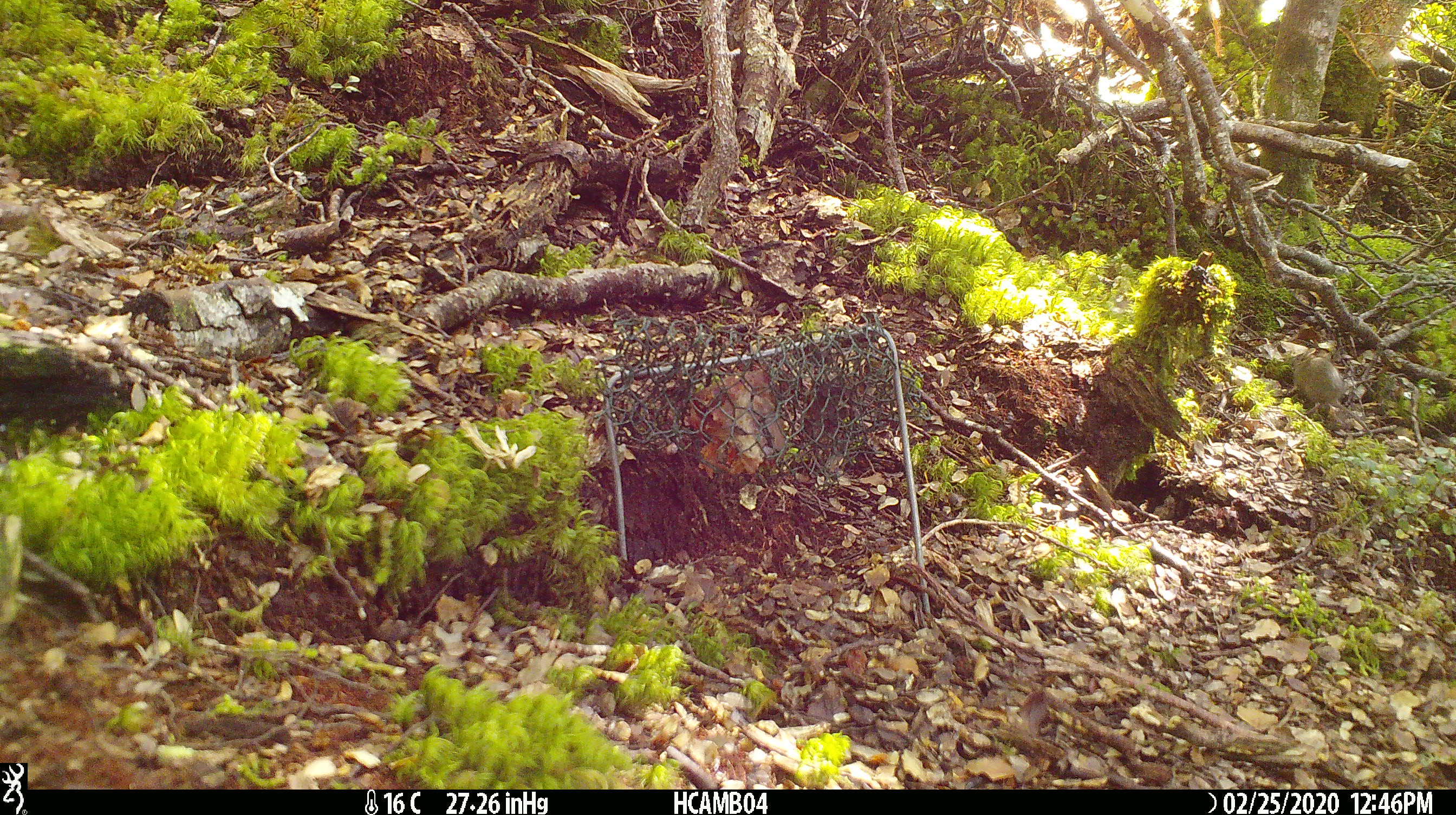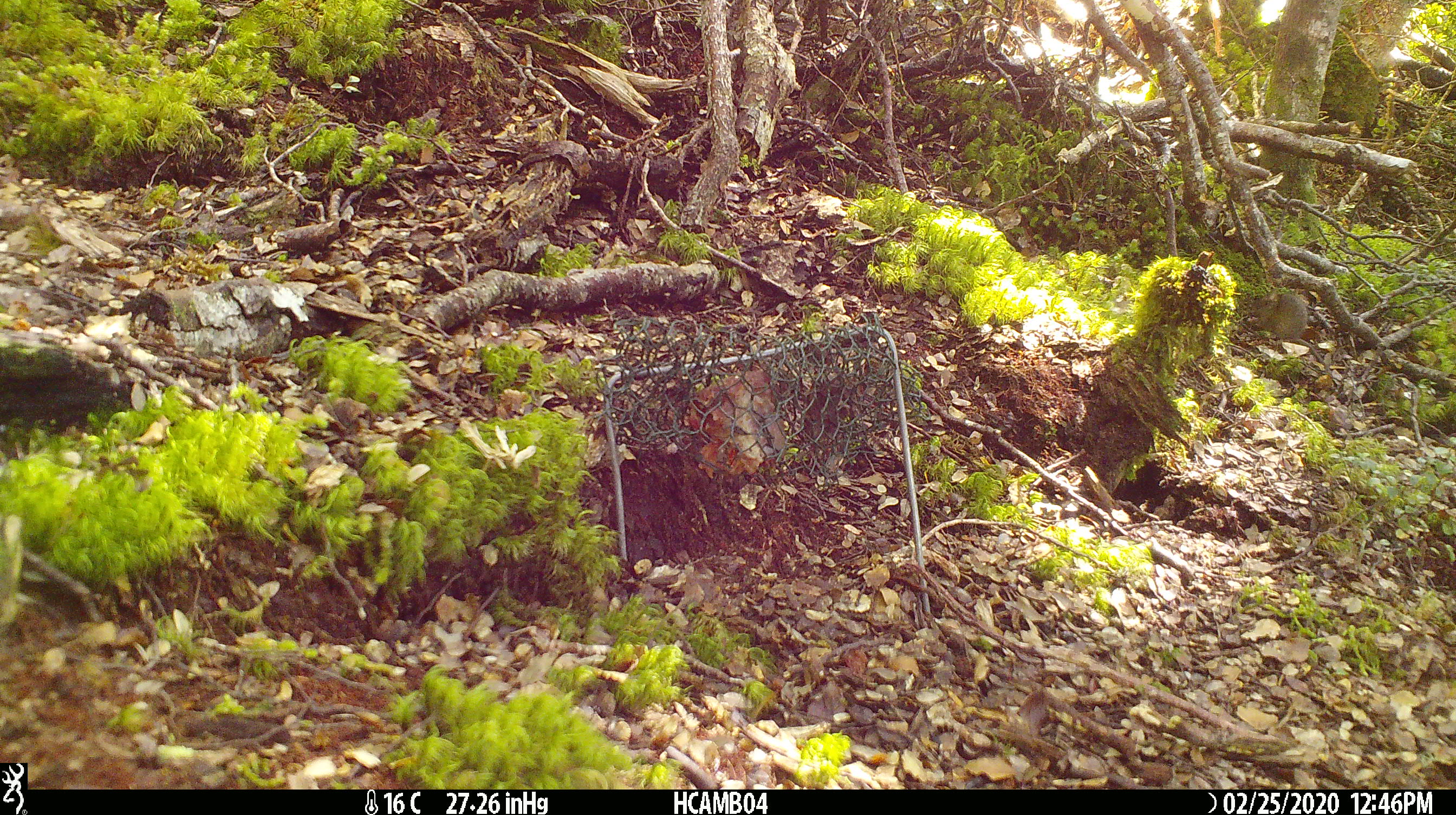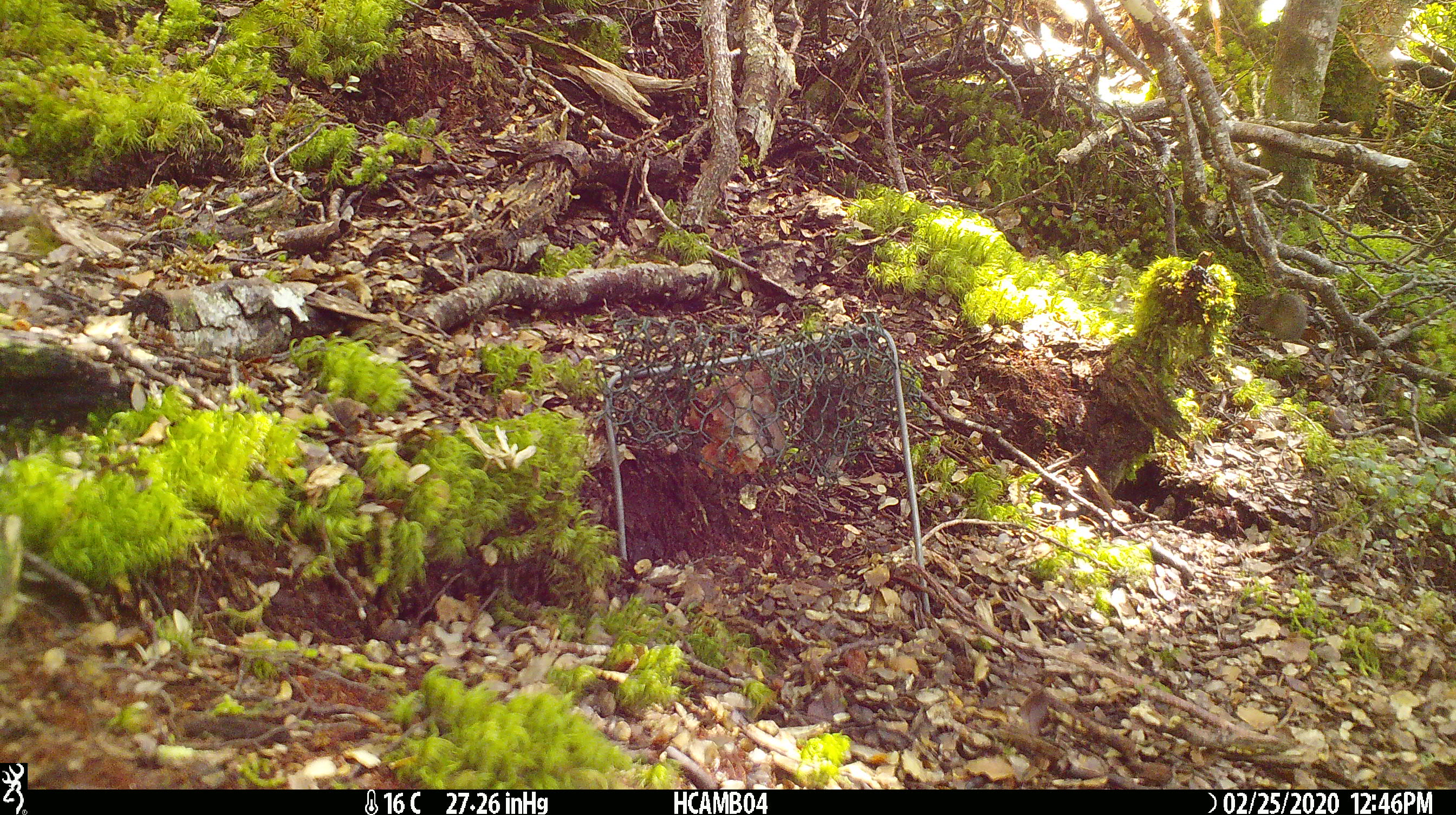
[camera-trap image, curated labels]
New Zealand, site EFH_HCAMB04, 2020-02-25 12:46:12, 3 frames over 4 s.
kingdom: Animalia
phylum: Chordata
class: Mammalia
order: Rodentia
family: Muridae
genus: Mus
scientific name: Mus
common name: mouse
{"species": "mouse (Mus)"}